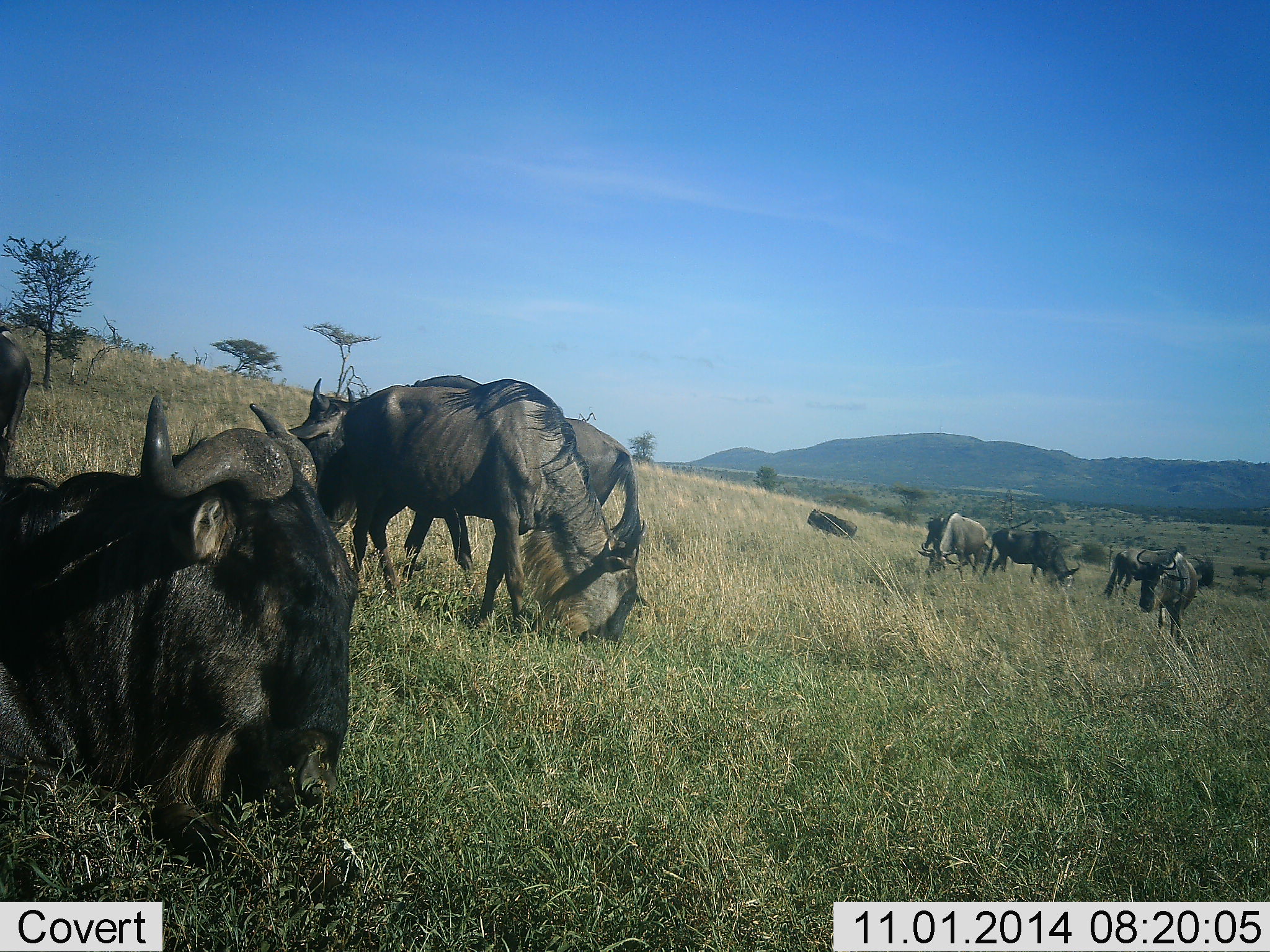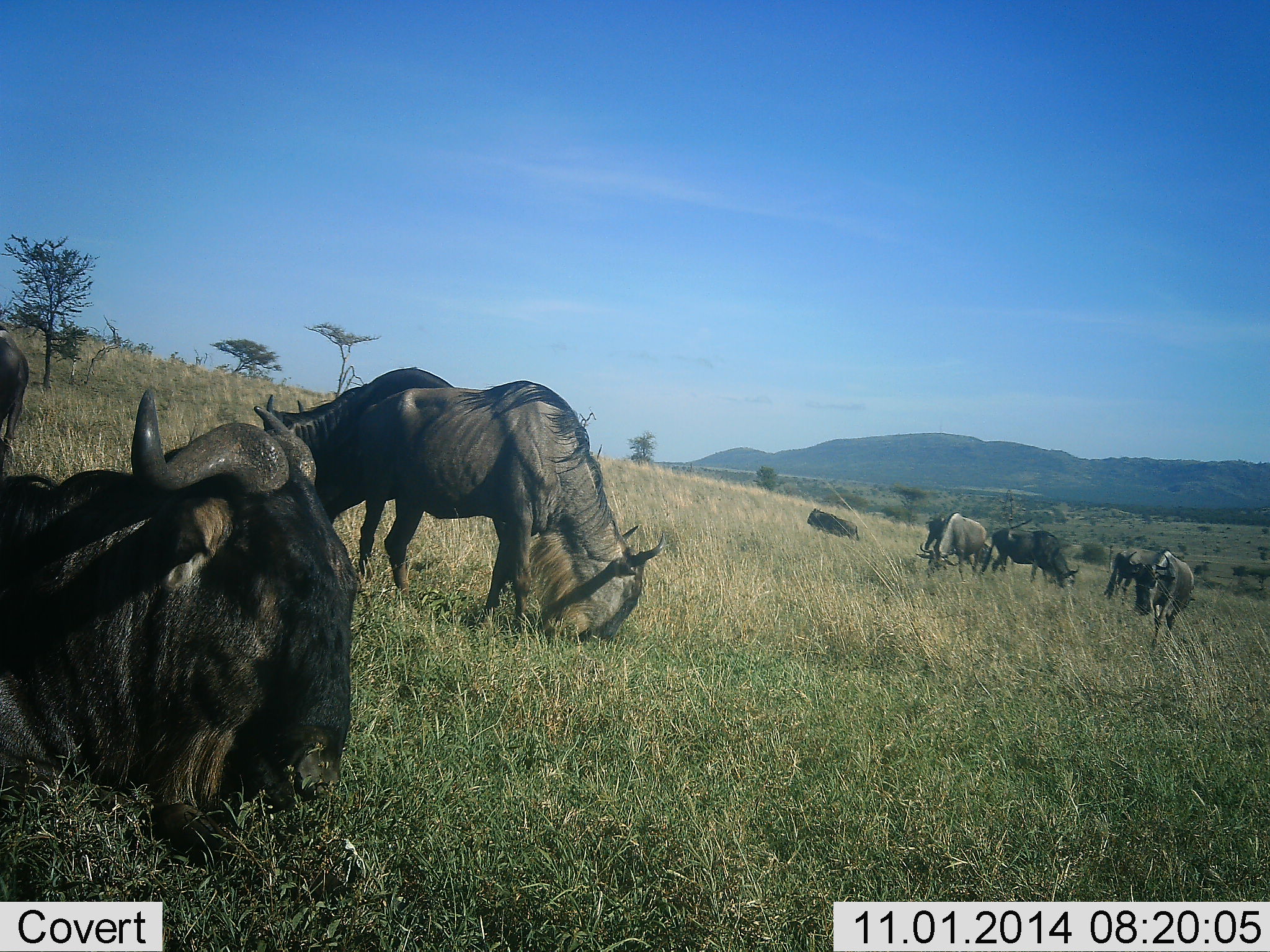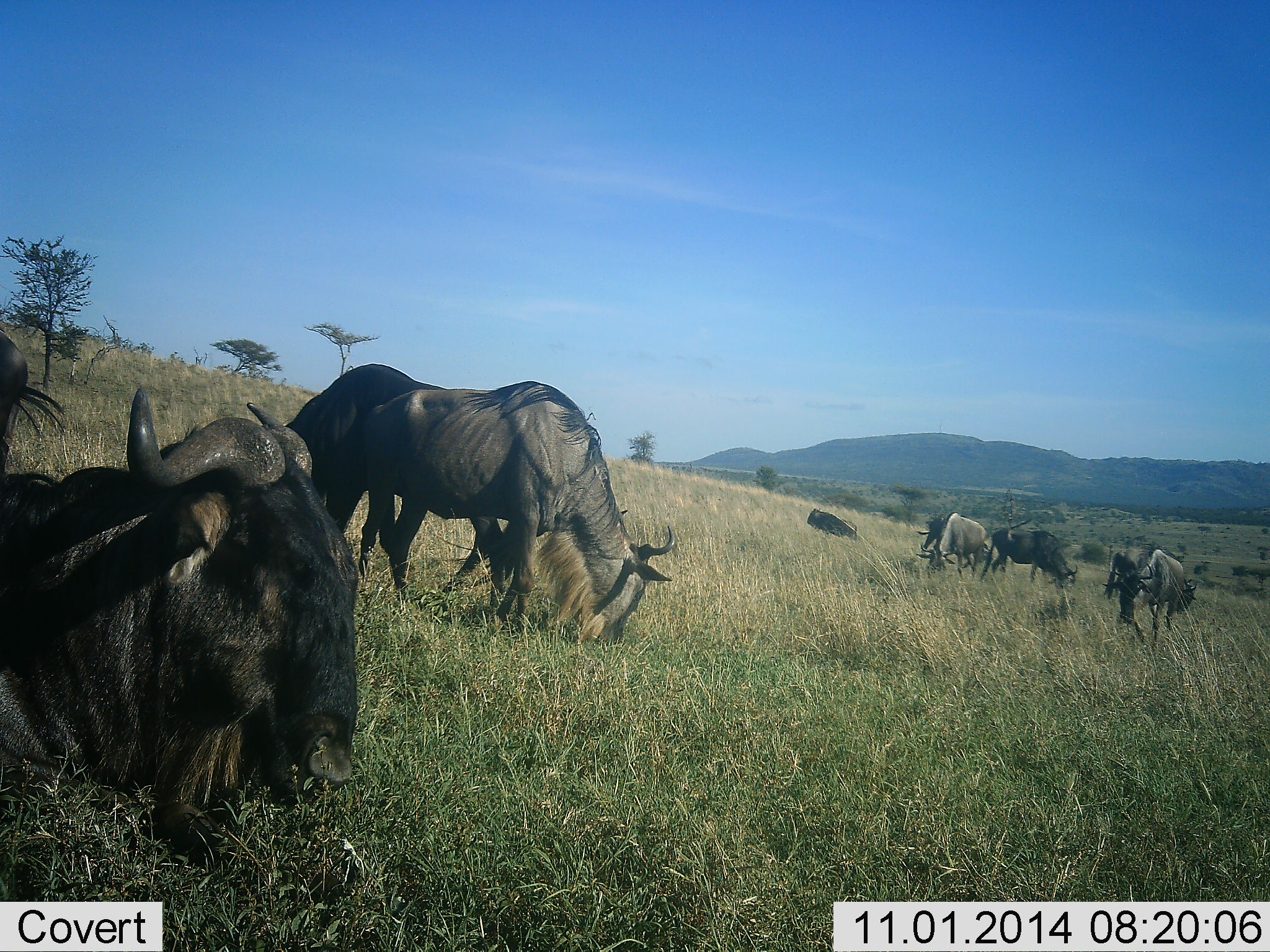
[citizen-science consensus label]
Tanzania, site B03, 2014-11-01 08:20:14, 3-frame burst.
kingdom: Animalia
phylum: Chordata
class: Mammalia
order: Artiodactyla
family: Bovidae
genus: Connochaetes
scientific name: Connochaetes taurinus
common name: blue wildebeest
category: wildebeest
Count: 10.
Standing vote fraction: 80%.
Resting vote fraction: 90%.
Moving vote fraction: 50%.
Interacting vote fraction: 0%.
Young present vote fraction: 0%.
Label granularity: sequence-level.